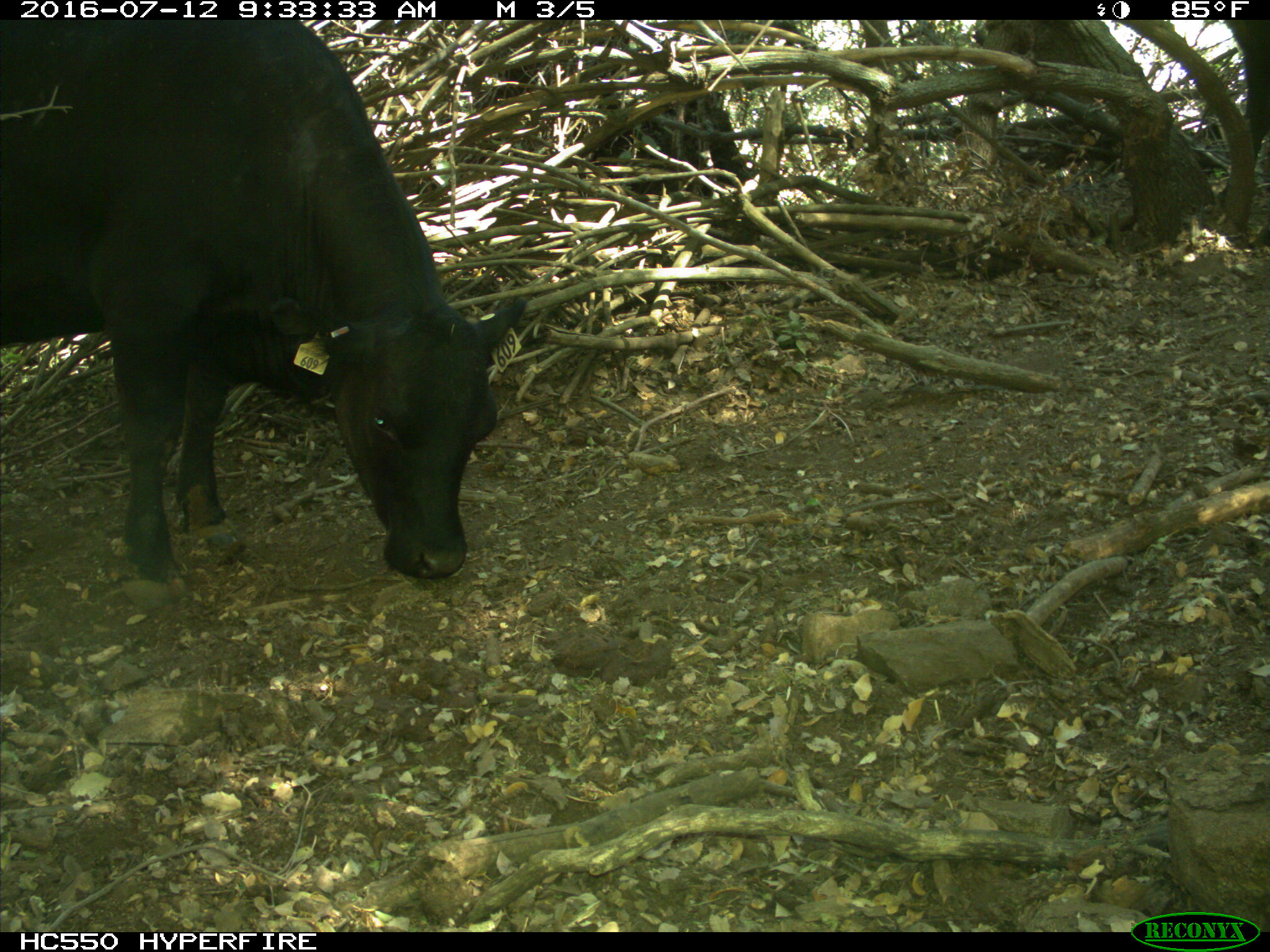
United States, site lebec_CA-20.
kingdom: Animalia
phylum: Chordata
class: Mammalia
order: Artiodactyla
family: Bovidae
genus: Bos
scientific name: Bos taurus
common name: domestic cow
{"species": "Bos taurus (domestic cow)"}